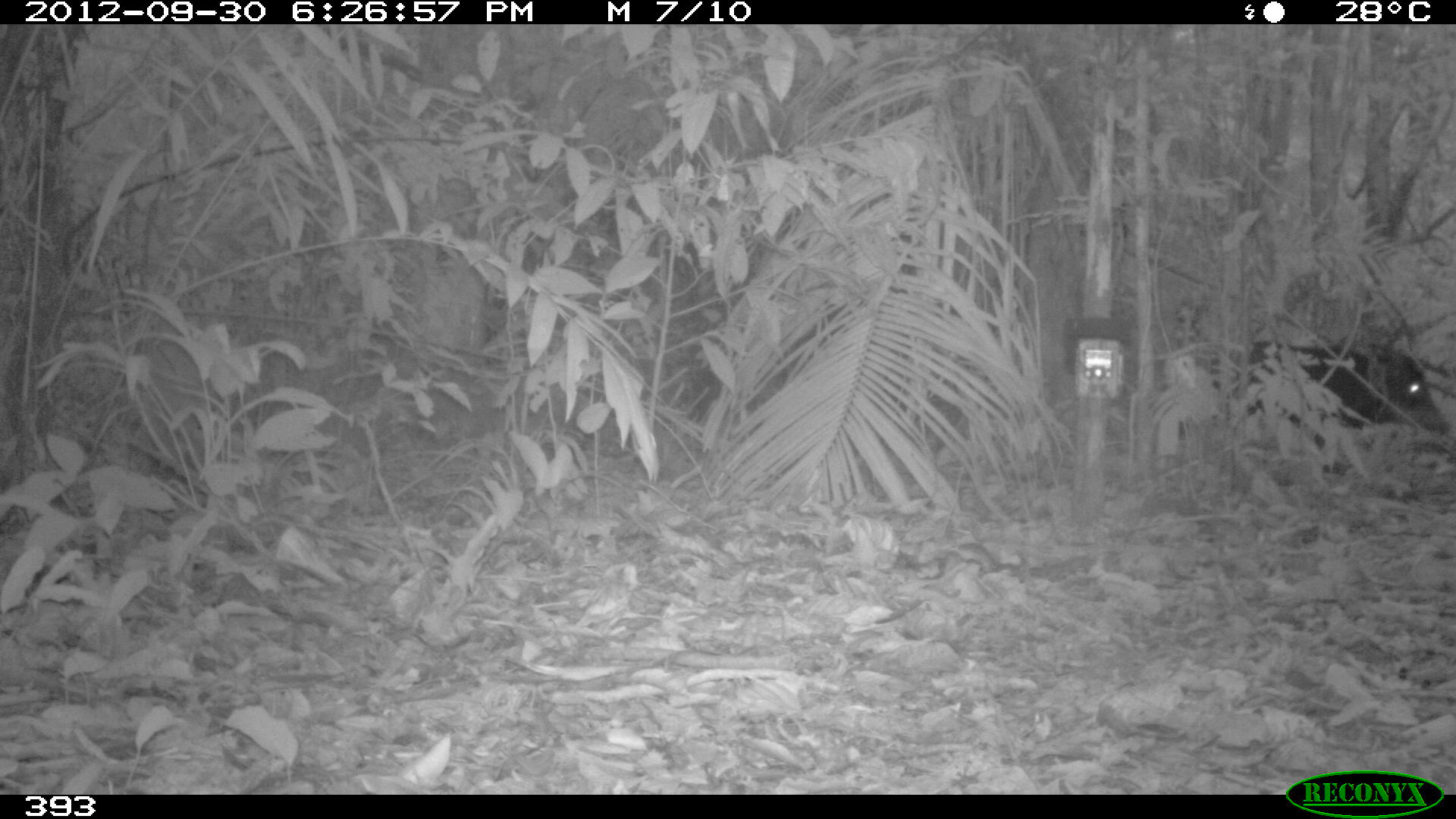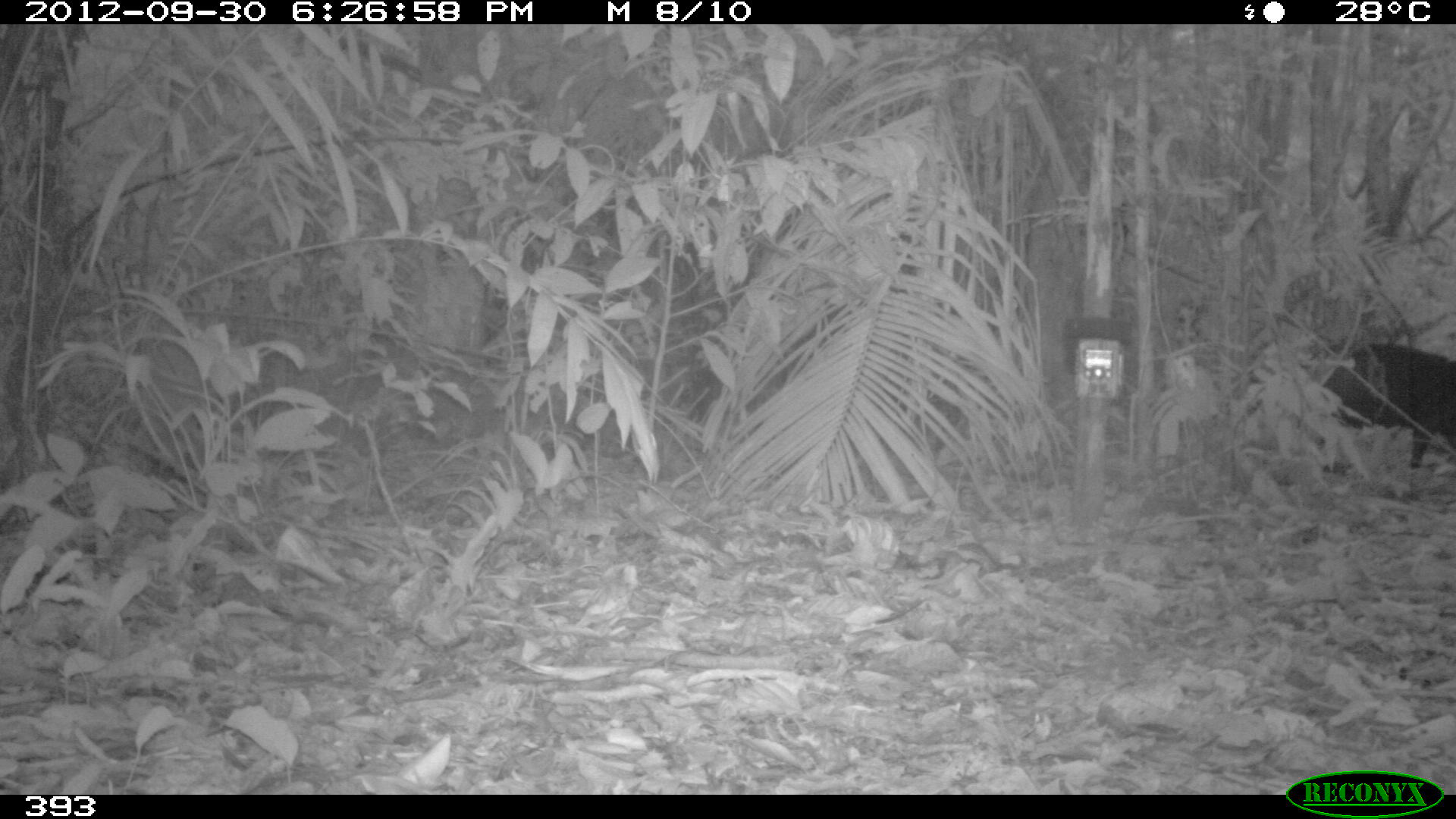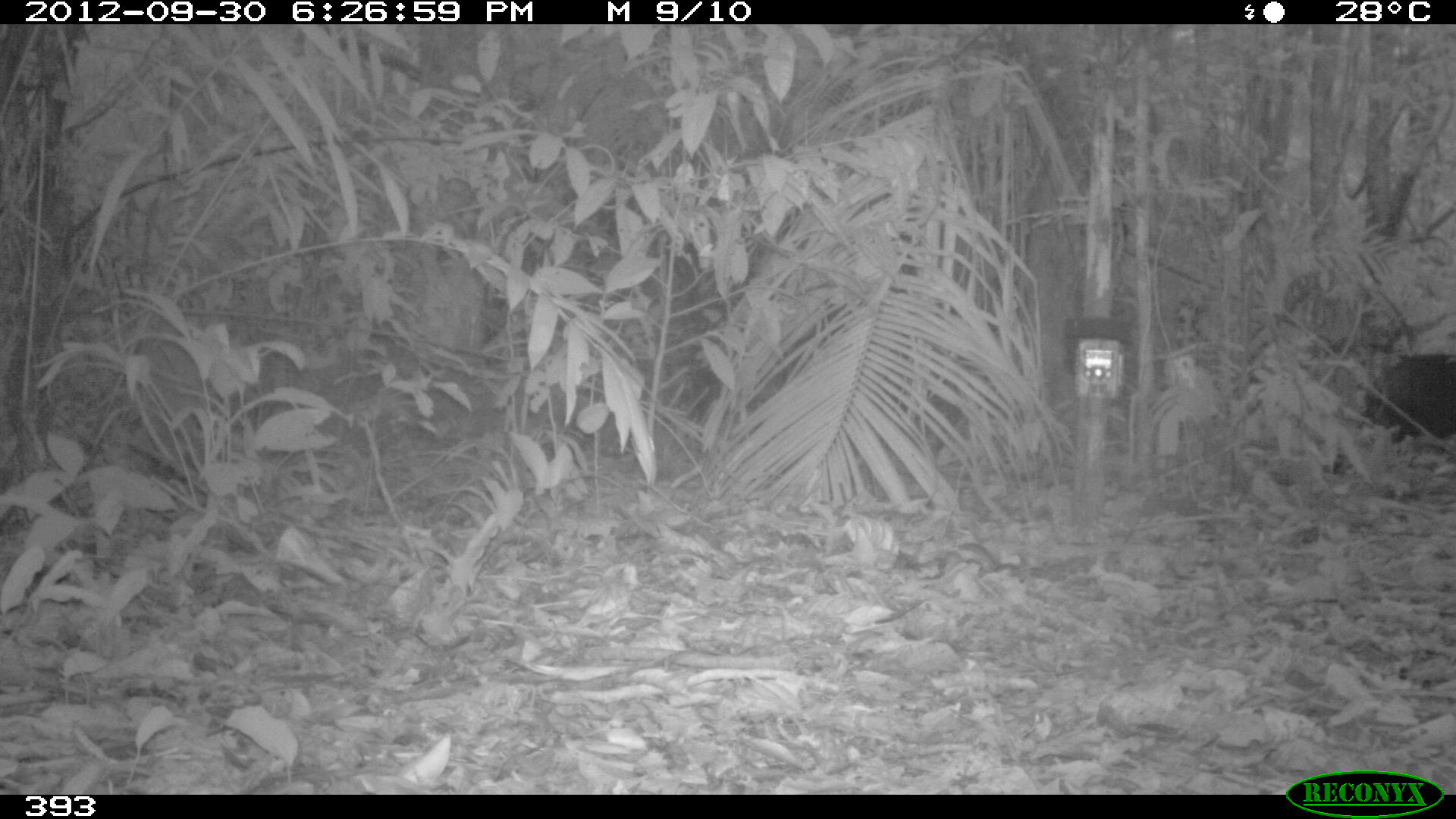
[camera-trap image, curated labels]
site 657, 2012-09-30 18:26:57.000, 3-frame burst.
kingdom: Animalia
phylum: Chordata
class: Mammalia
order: Artiodactyla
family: Tayassuidae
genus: Tayassu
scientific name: Tayassu pecari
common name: white-lipped peccary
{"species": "Tayassu pecari (white-lipped peccary)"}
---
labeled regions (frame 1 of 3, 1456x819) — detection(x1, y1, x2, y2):
tayassu pecari: detection(1226, 340, 1449, 446)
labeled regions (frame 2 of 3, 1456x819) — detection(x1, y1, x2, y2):
tayassu pecari: detection(1314, 341, 1456, 464)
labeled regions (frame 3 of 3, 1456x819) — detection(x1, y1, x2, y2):
tayassu pecari: detection(1365, 352, 1455, 437)